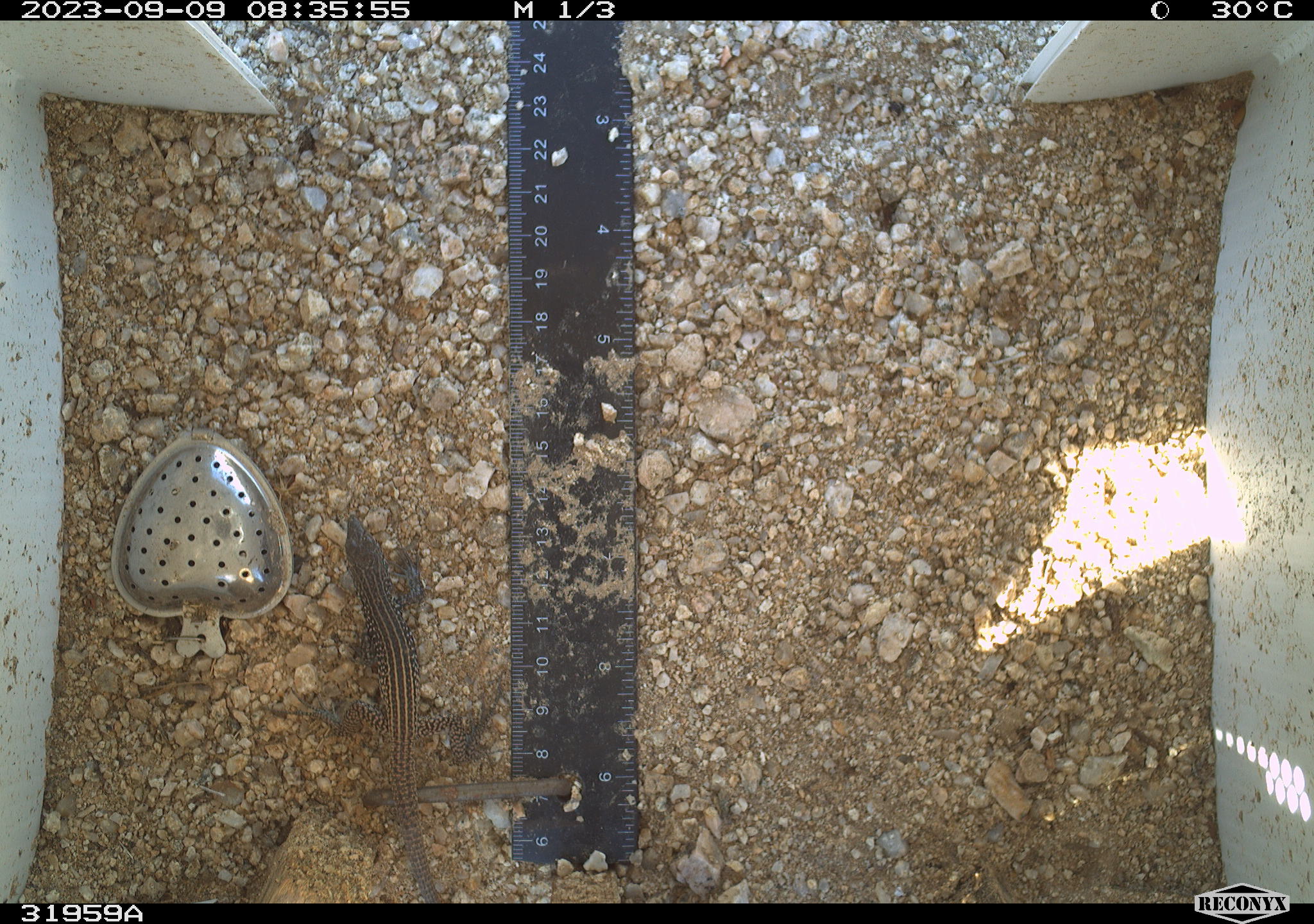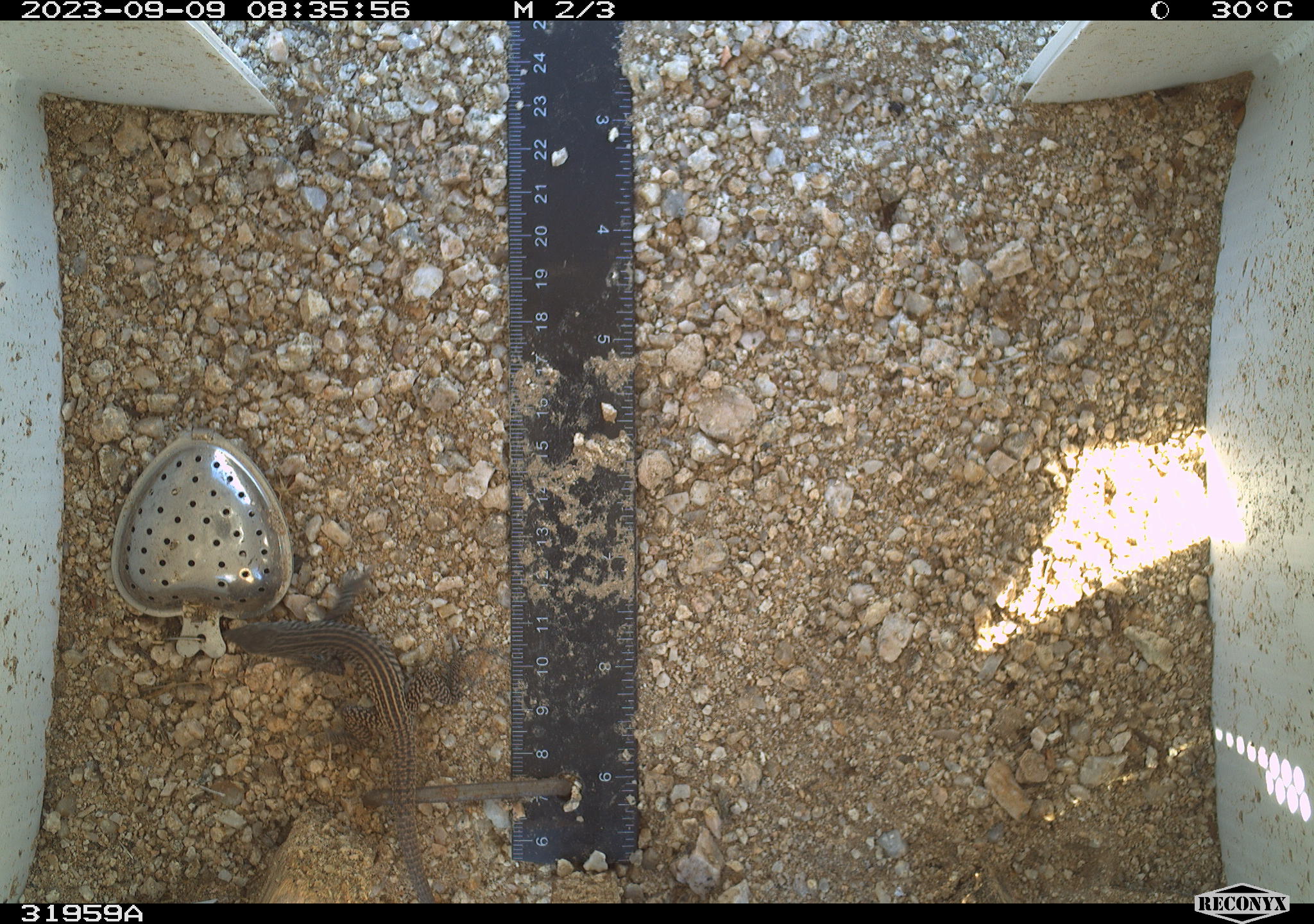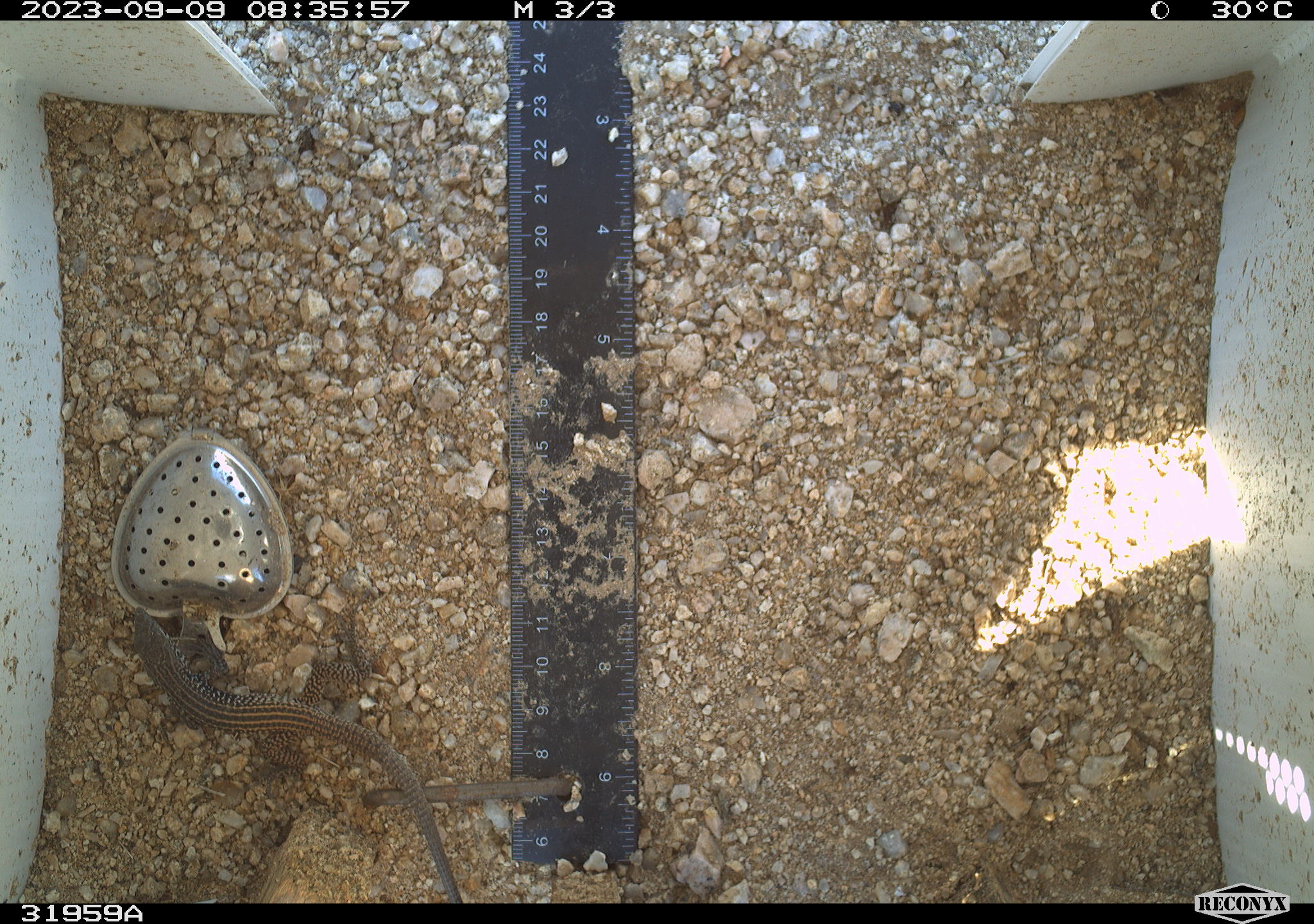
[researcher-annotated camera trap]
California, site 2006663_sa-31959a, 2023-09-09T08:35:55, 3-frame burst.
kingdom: Animalia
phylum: Chordata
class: Reptilia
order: Squamata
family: Teiidae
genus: Aspidoscelis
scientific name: Aspidoscelis tigris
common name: western whiptail